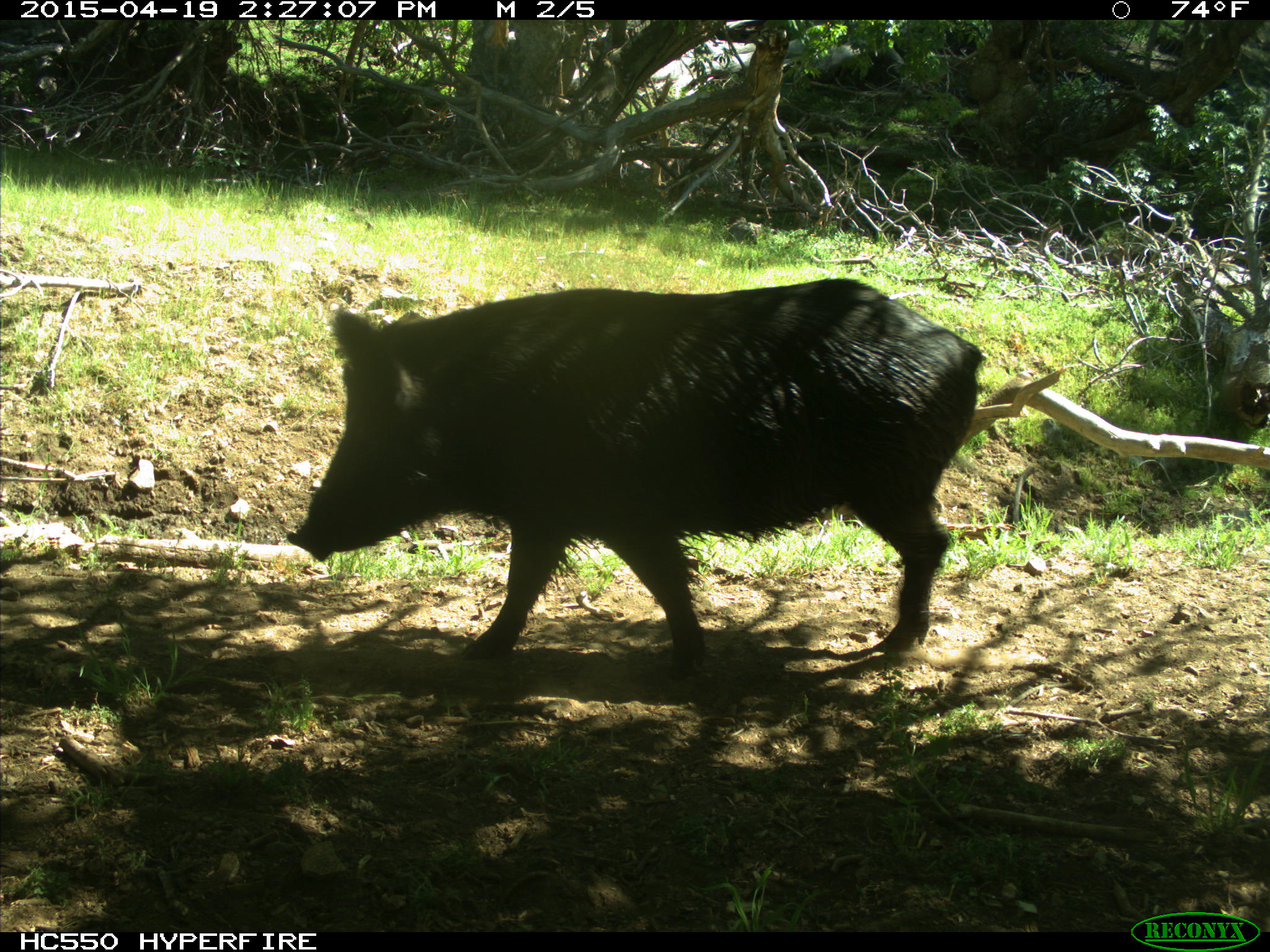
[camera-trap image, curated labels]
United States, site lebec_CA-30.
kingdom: Animalia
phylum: Chordata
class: Mammalia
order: Artiodactyla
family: Suidae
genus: Sus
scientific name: Sus scrofa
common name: wild boar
Sus scrofa (wild boar).